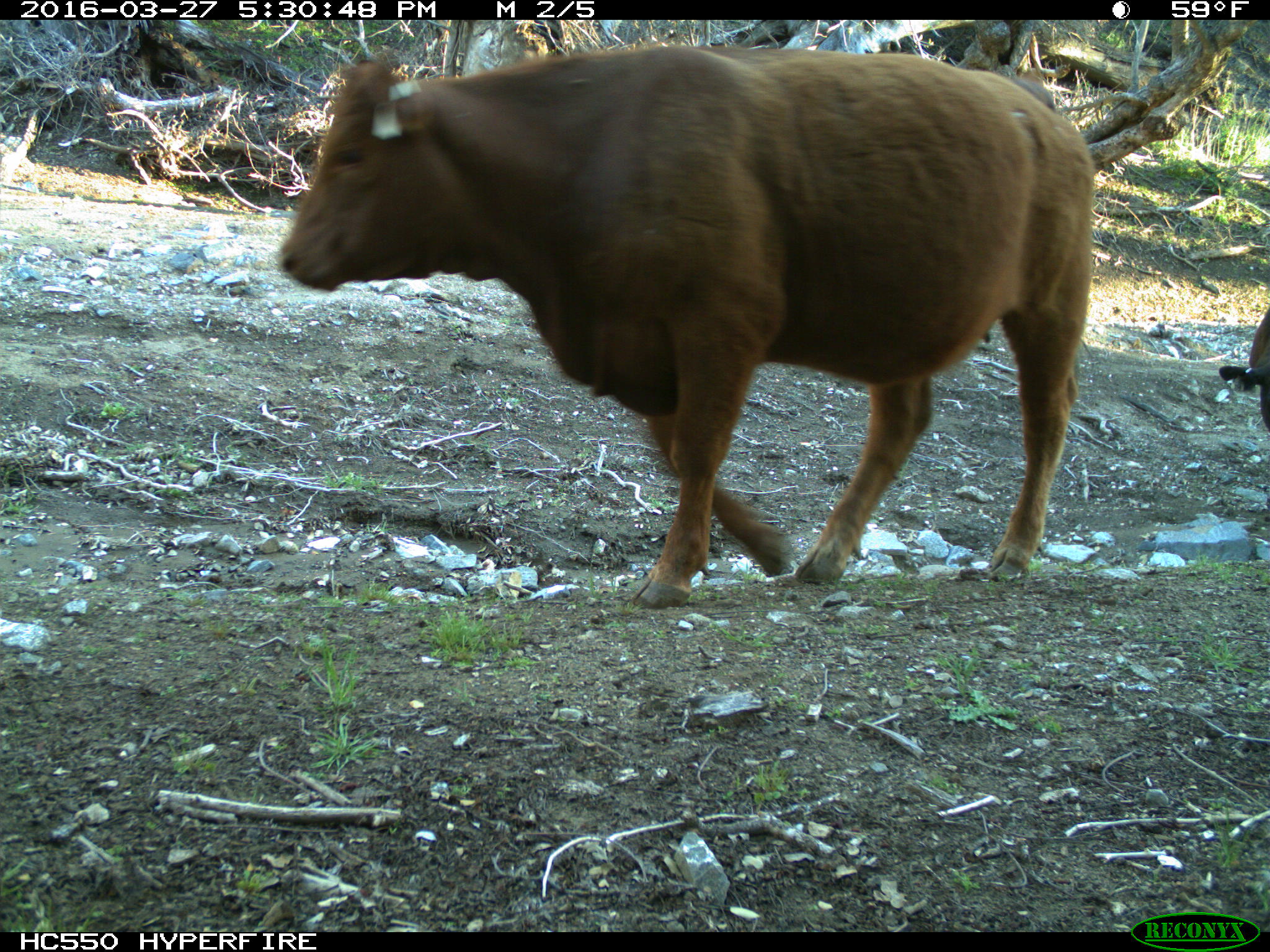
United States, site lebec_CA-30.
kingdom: Animalia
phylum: Chordata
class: Mammalia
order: Artiodactyla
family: Bovidae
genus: Bos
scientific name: Bos taurus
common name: domestic cow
Bos taurus (domestic cow).